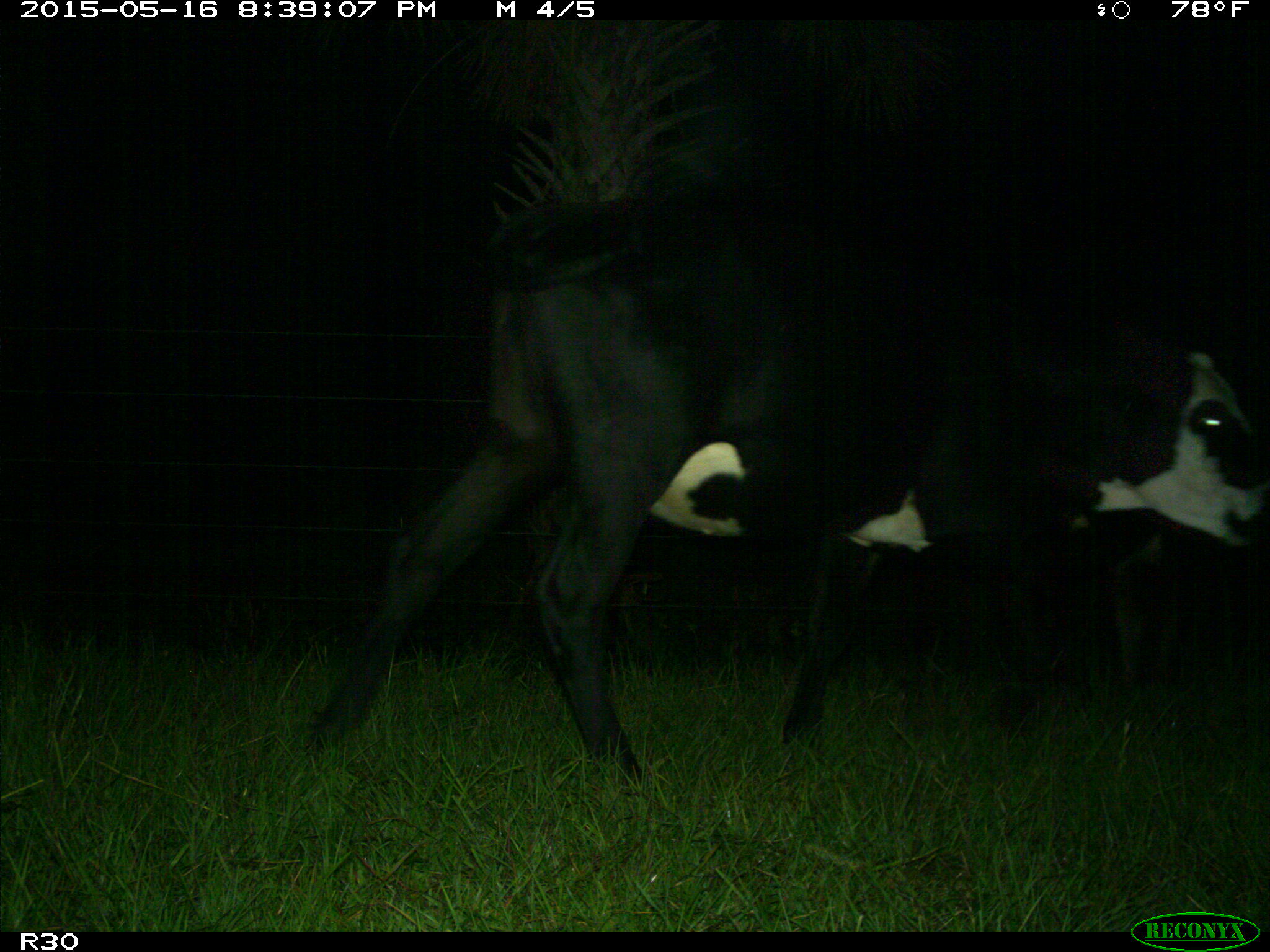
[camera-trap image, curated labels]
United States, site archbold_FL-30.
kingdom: Animalia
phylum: Chordata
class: Mammalia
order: Artiodactyla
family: Bovidae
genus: Bos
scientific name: Bos taurus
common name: domestic cow